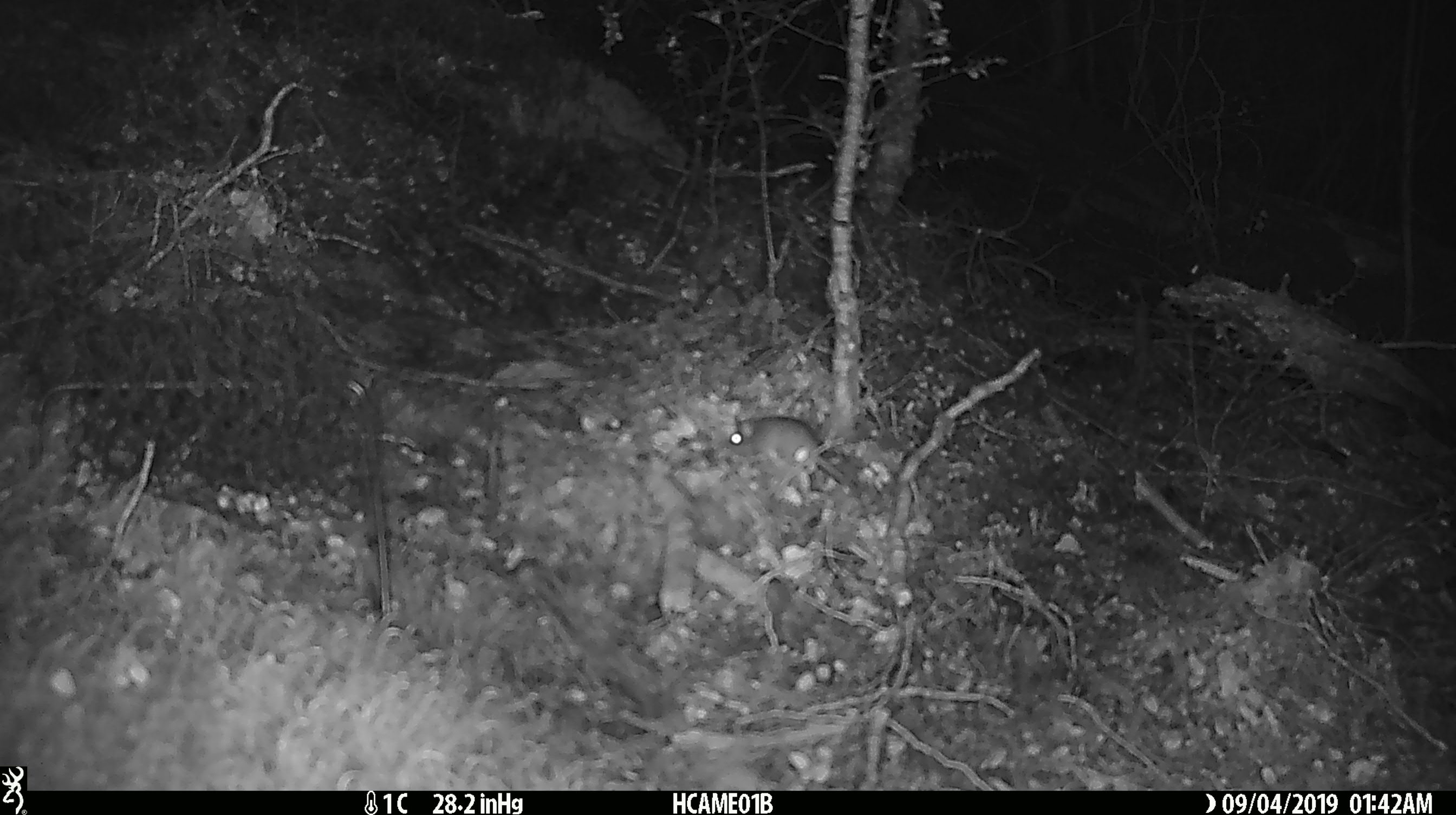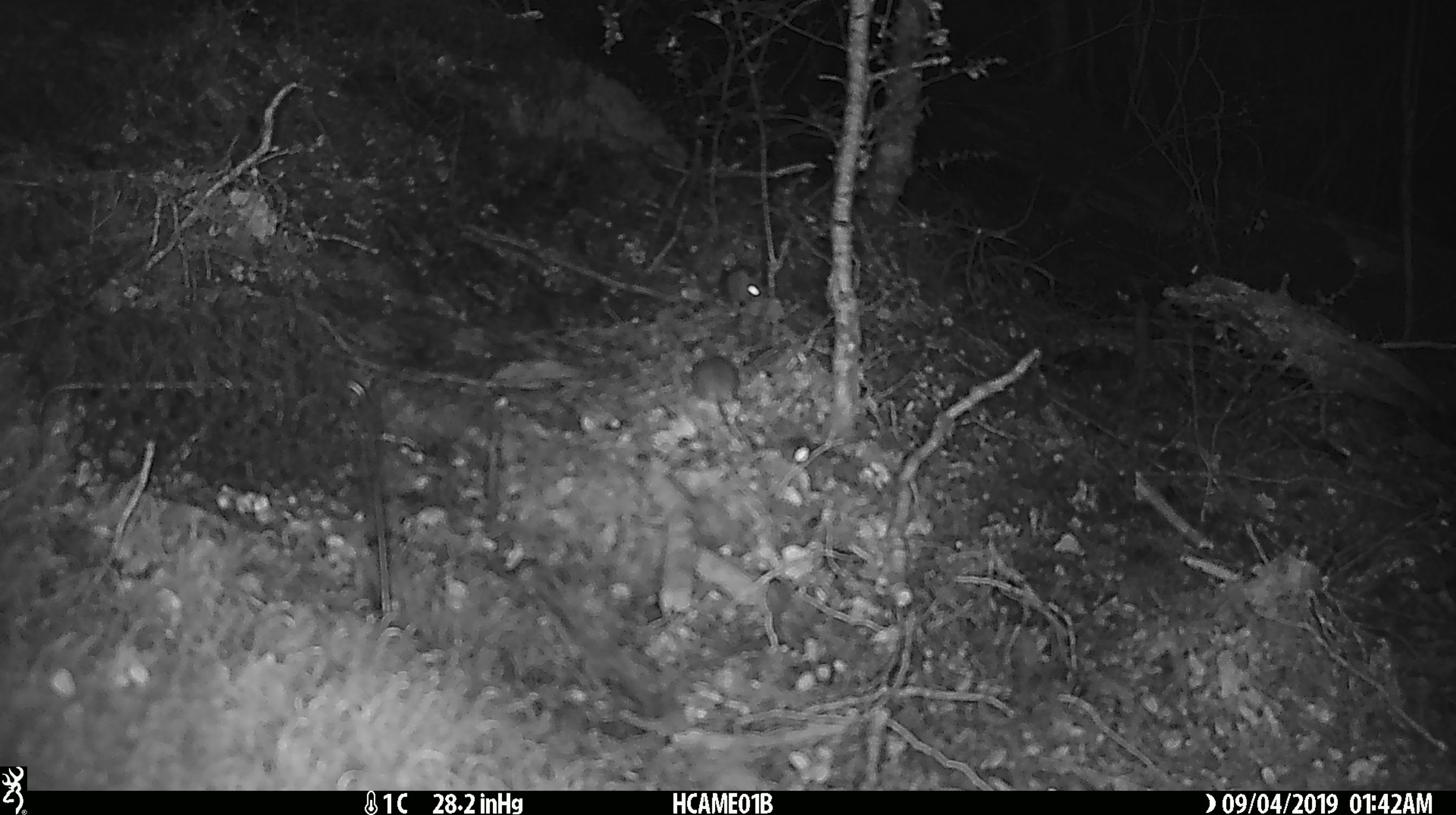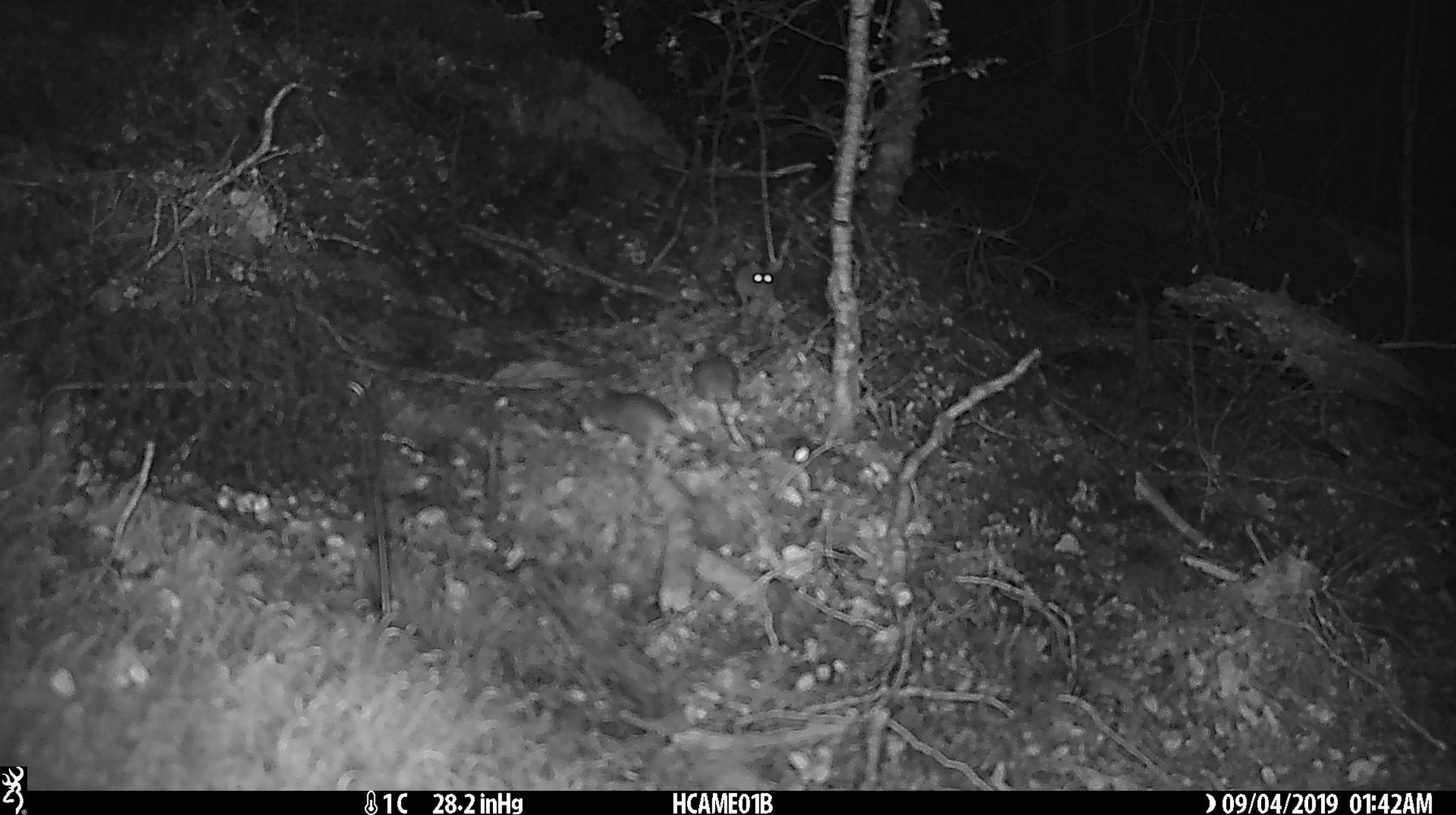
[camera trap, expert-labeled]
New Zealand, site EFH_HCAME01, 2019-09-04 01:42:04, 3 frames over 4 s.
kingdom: Animalia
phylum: Chordata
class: Mammalia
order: Rodentia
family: Muridae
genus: Mus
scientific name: Mus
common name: mouse